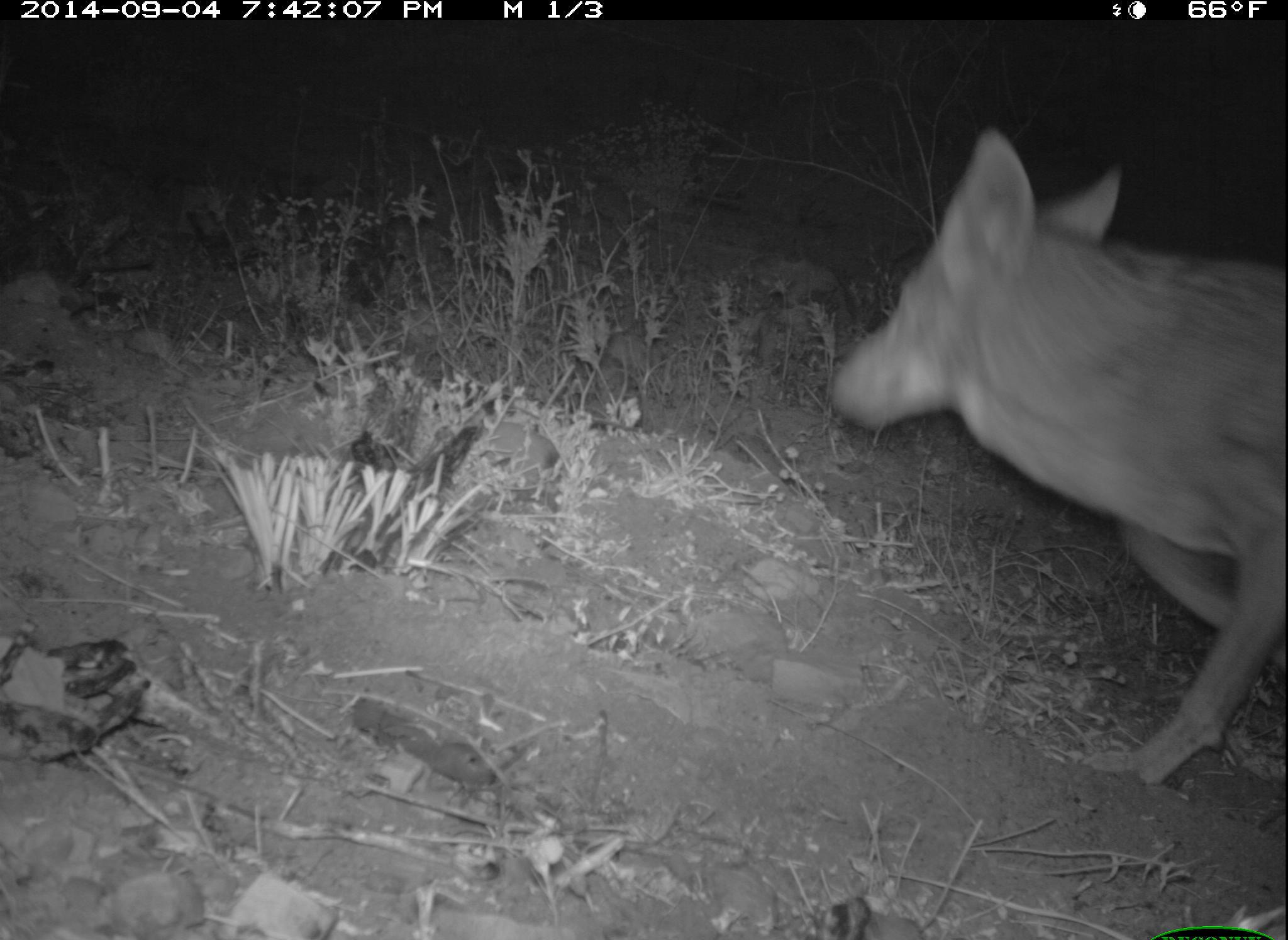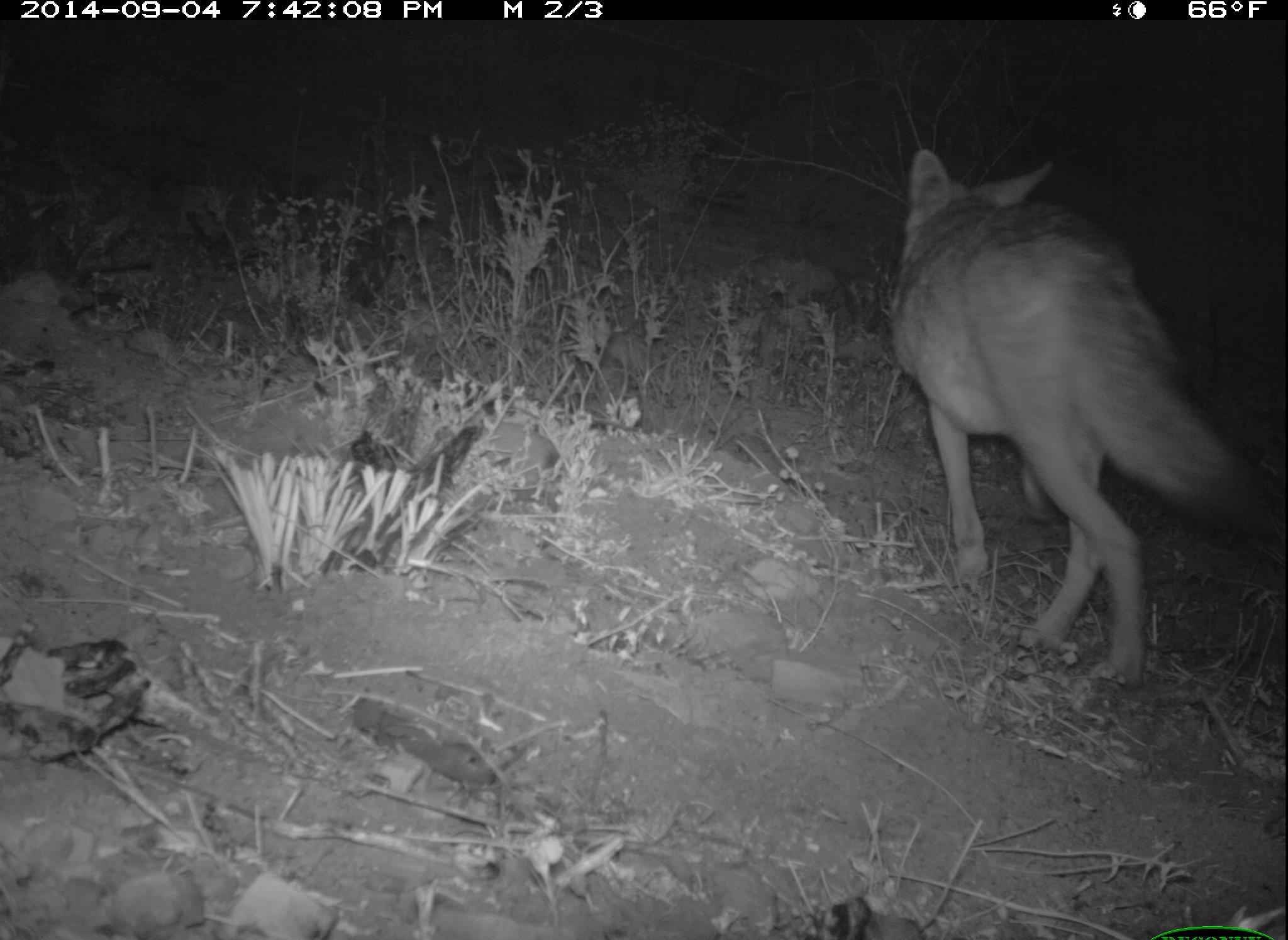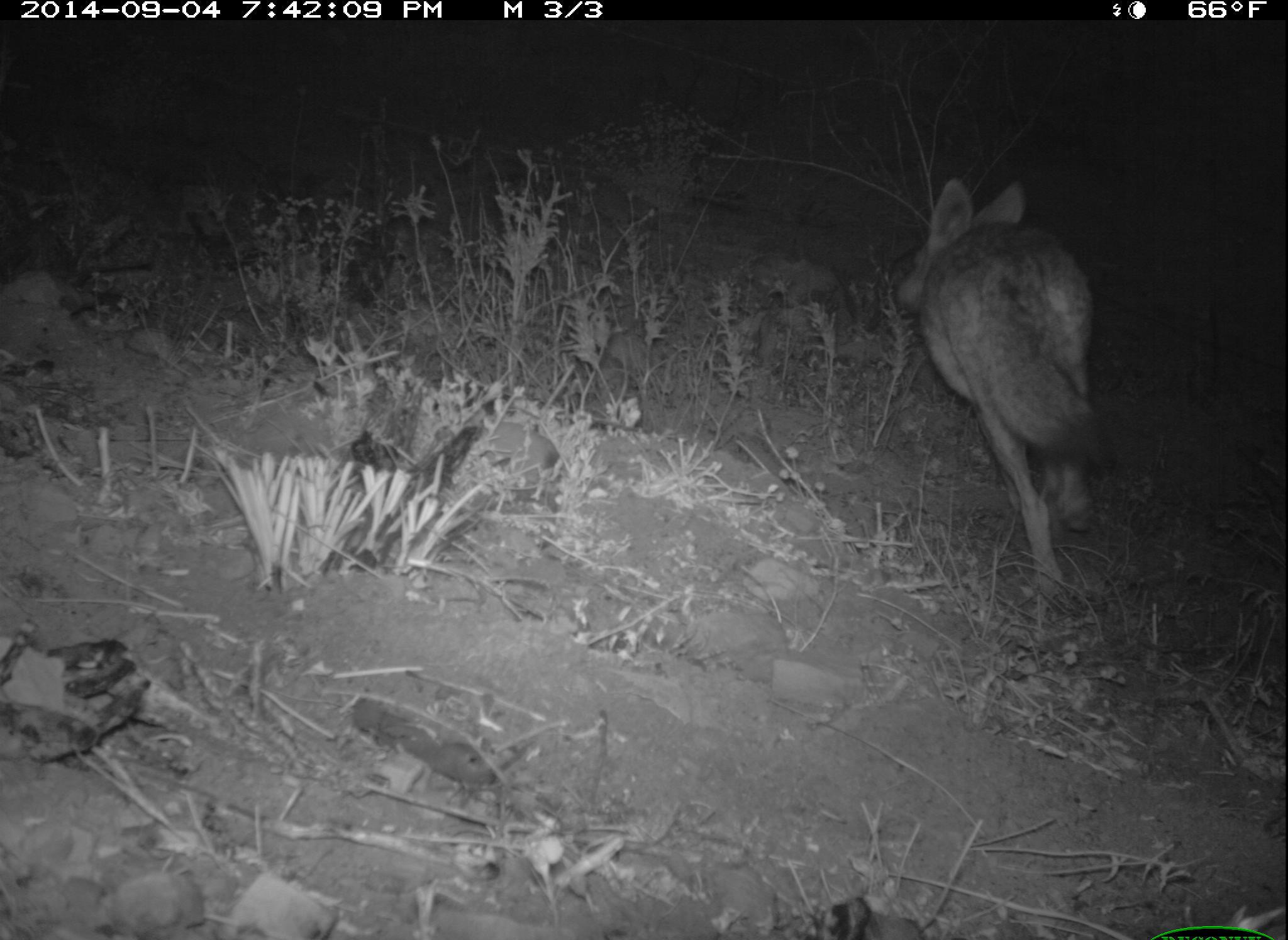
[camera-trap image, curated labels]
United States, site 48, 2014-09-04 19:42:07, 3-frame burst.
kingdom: Animalia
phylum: Chordata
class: Mammalia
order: Carnivora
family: Canidae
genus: Canis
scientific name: Canis latrans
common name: coyote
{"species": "coyote (Canis latrans)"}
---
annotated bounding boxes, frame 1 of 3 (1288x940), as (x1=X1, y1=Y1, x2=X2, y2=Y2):
coyote: (x1=827, y1=121, x2=1288, y2=797)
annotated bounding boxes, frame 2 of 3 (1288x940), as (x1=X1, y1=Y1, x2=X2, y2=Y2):
coyote: (x1=887, y1=149, x2=1281, y2=686)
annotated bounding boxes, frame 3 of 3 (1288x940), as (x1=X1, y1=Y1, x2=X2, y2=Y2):
coyote: (x1=895, y1=177, x2=1104, y2=604)